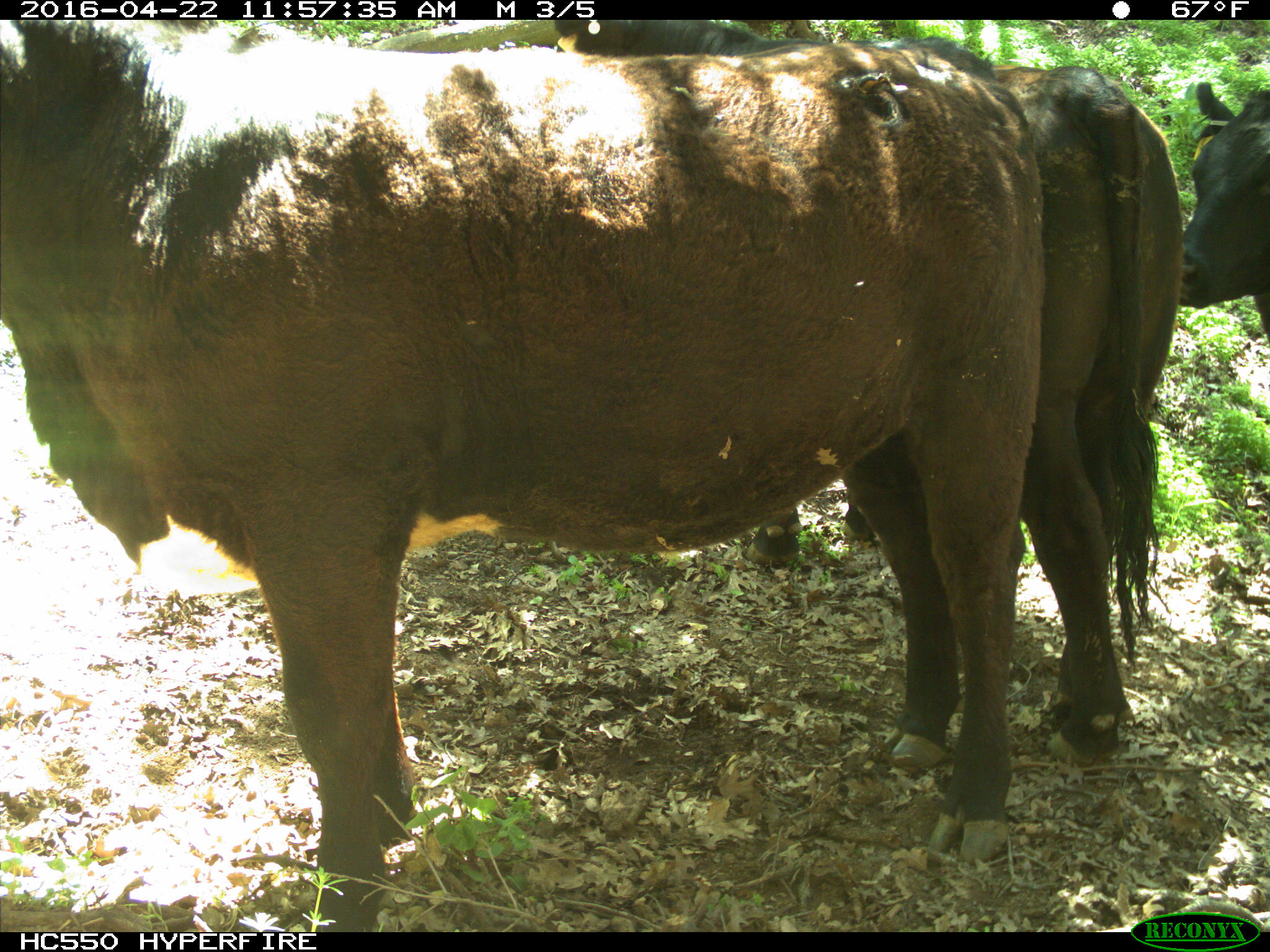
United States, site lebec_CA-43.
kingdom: Animalia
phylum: Chordata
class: Mammalia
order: Artiodactyla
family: Bovidae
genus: Bos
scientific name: Bos taurus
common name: domestic cow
Bos taurus (domestic cow).